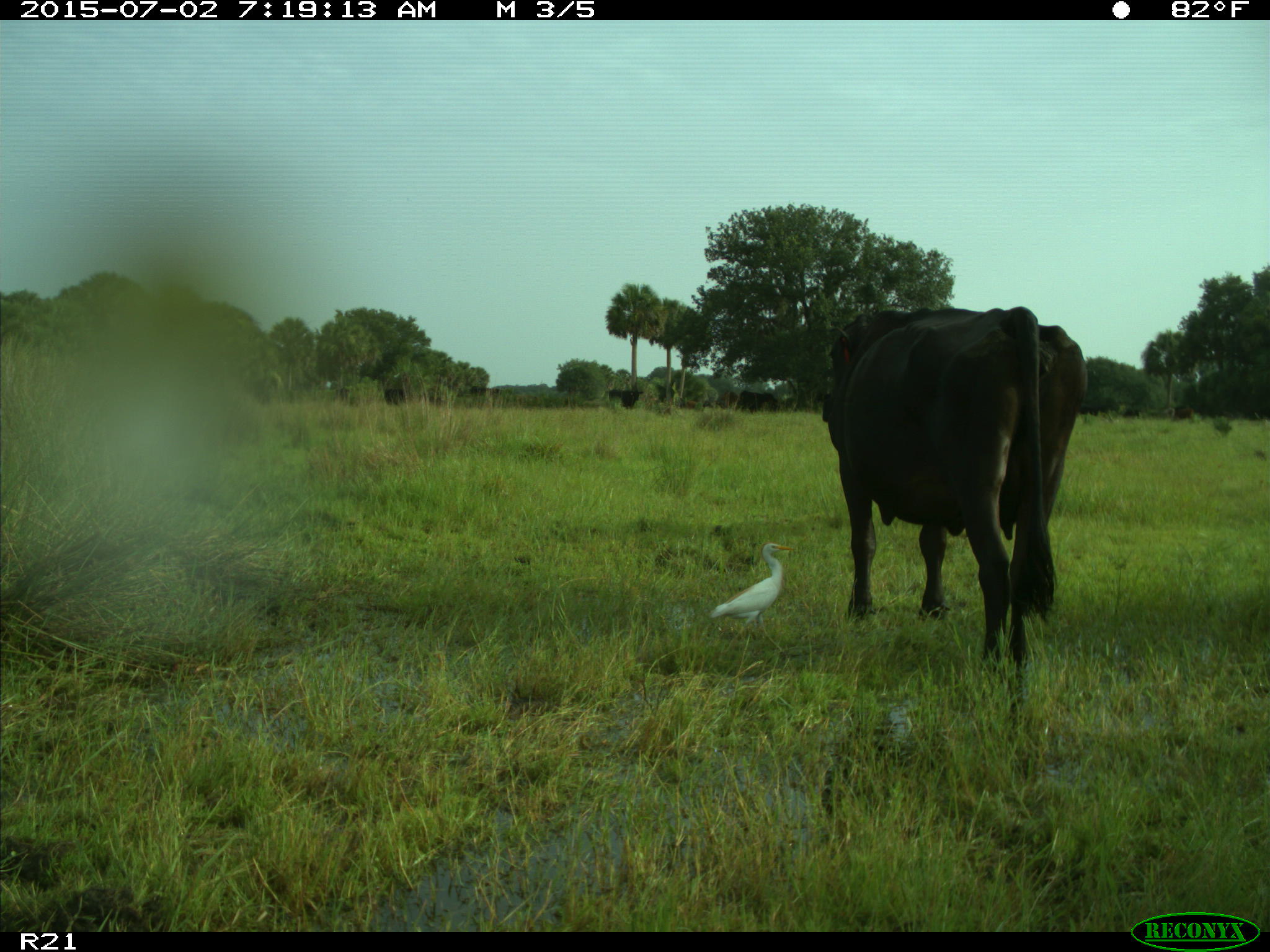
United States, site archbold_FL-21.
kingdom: Animalia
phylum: Chordata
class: Mammalia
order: Artiodactyla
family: Bovidae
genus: Bos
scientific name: Bos taurus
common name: domestic cow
Bos taurus (domestic cow).